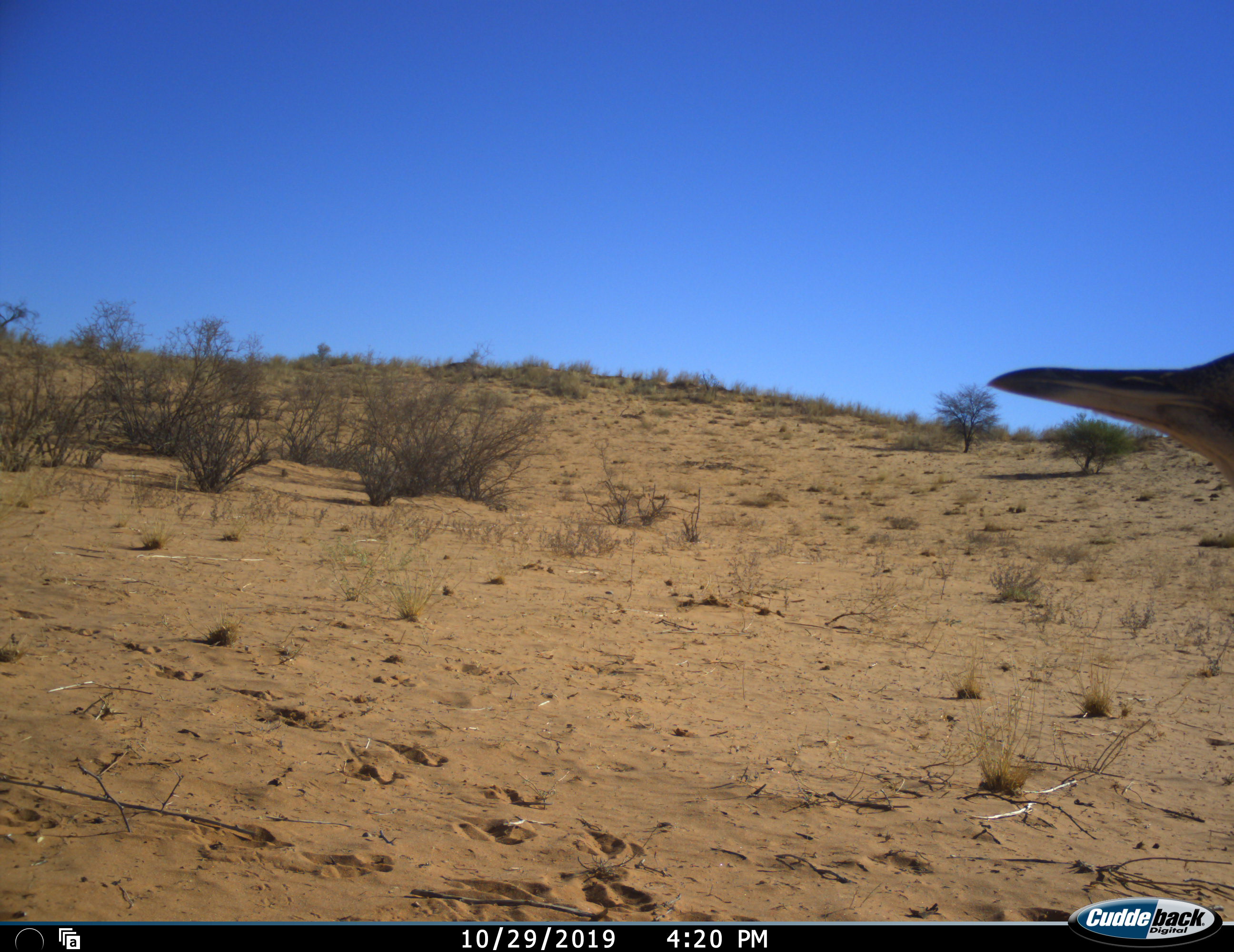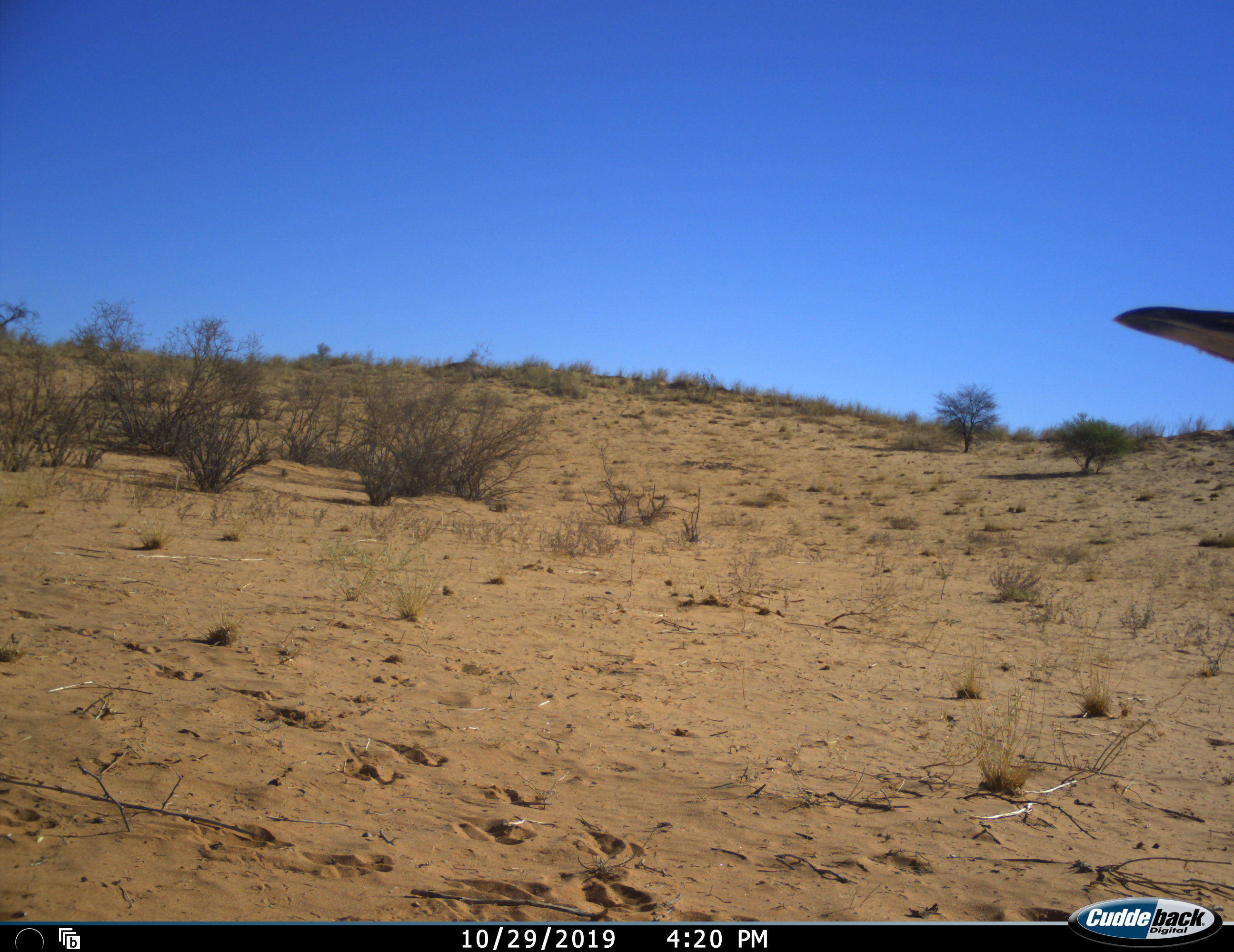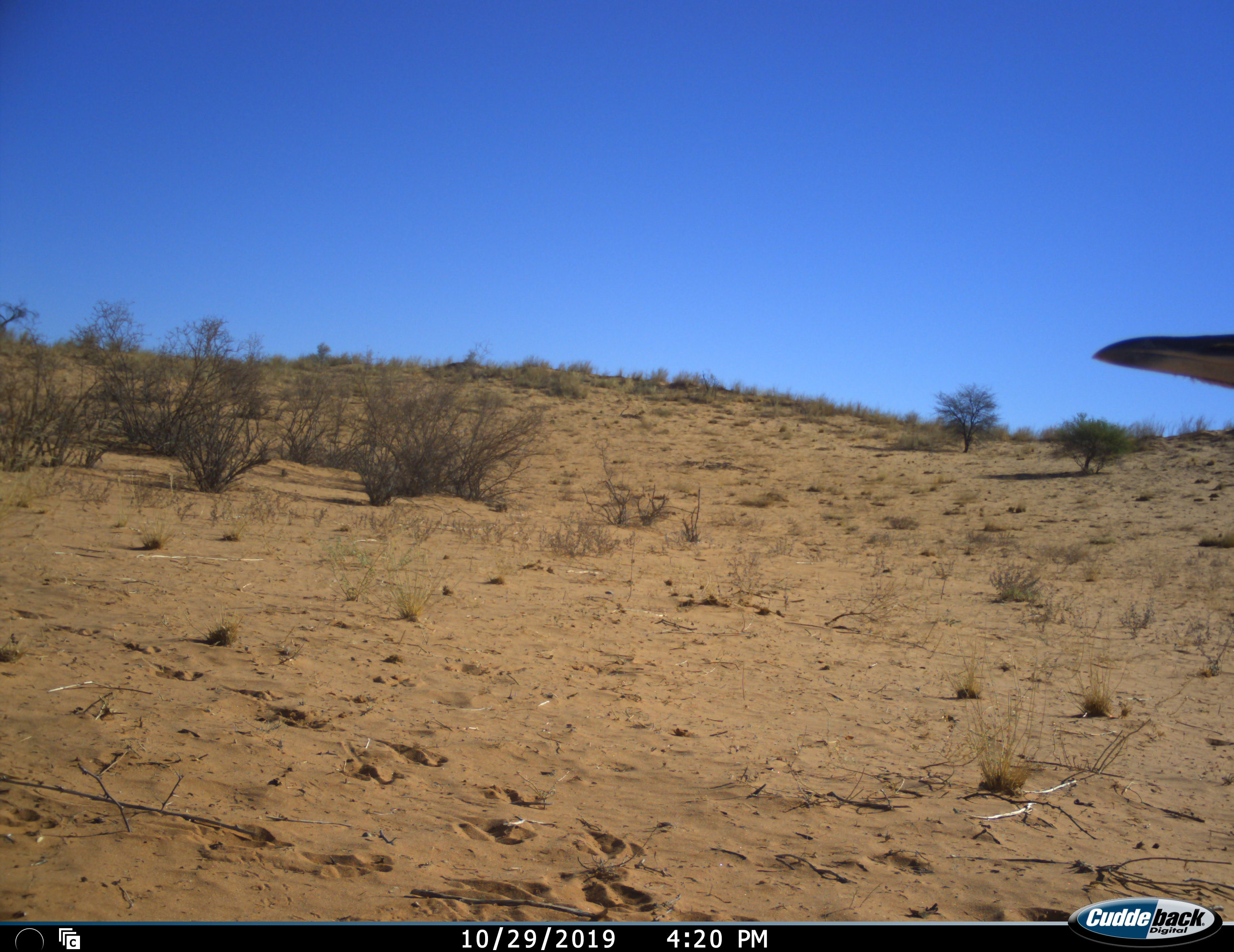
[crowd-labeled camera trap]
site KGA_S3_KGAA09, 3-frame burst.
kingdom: Animalia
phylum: Chordata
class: Aves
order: Otidiformes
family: Otididae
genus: Ardeotis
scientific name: Ardeotis kori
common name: kori bustard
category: bustardkori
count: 1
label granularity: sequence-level